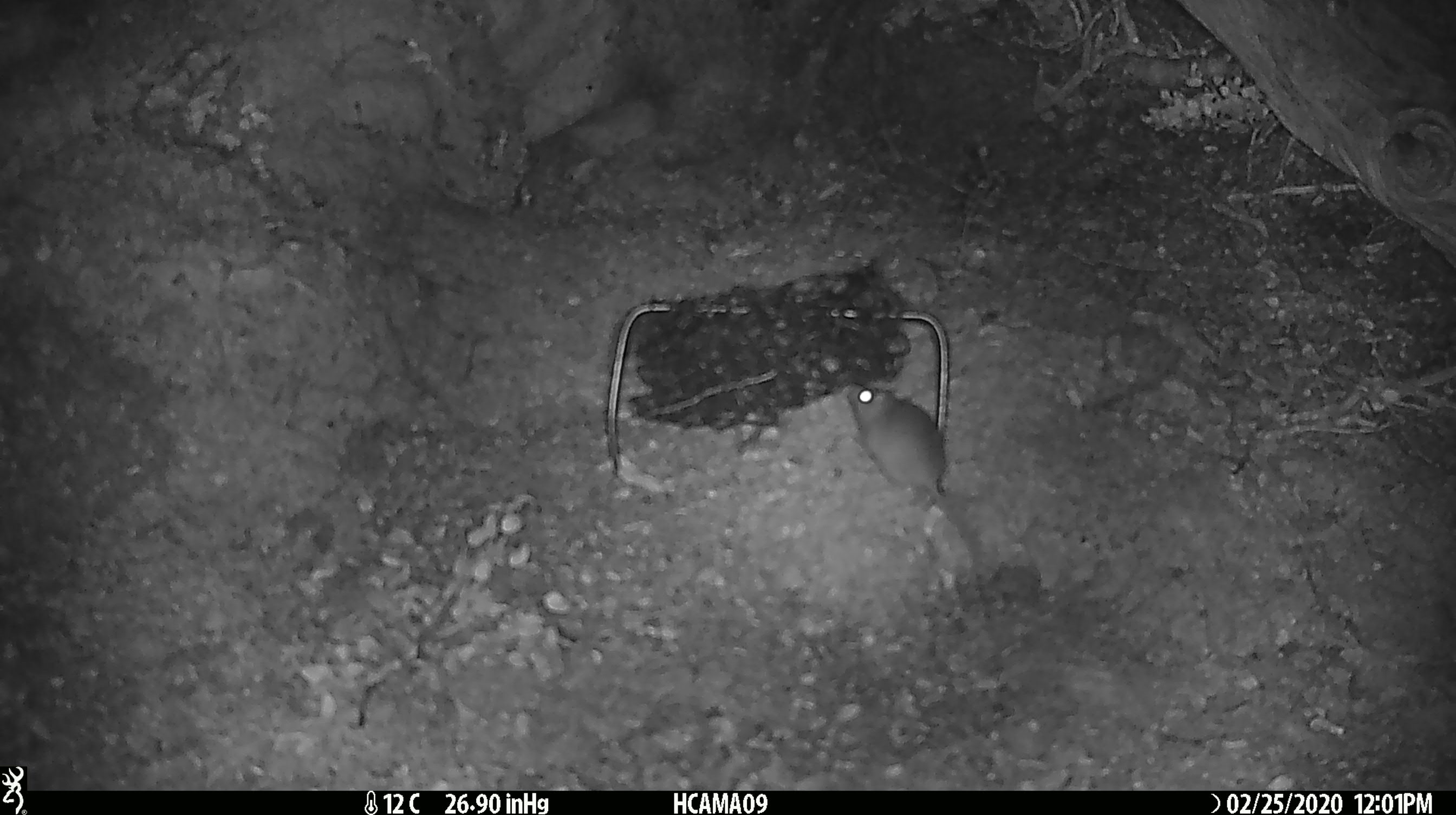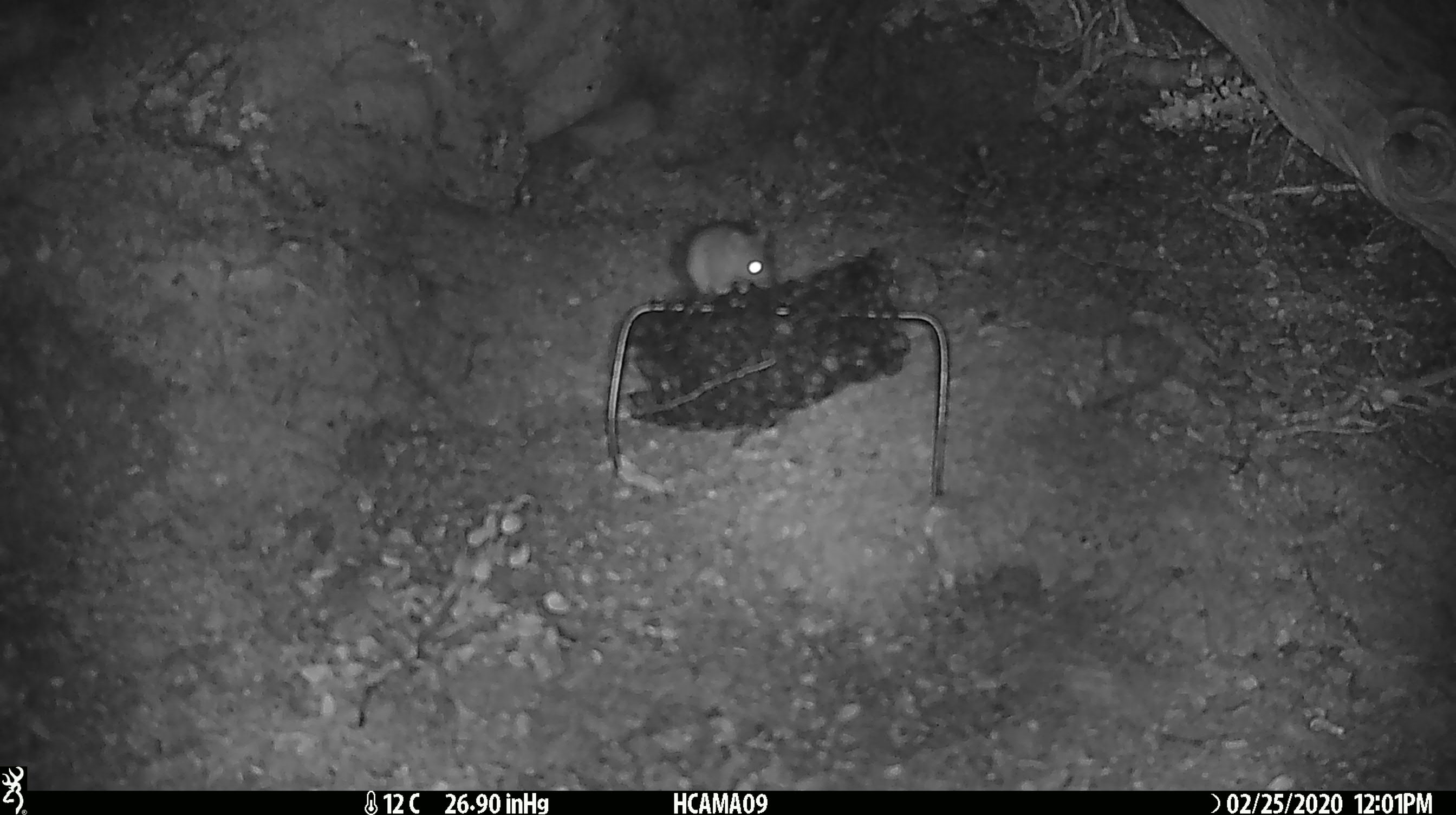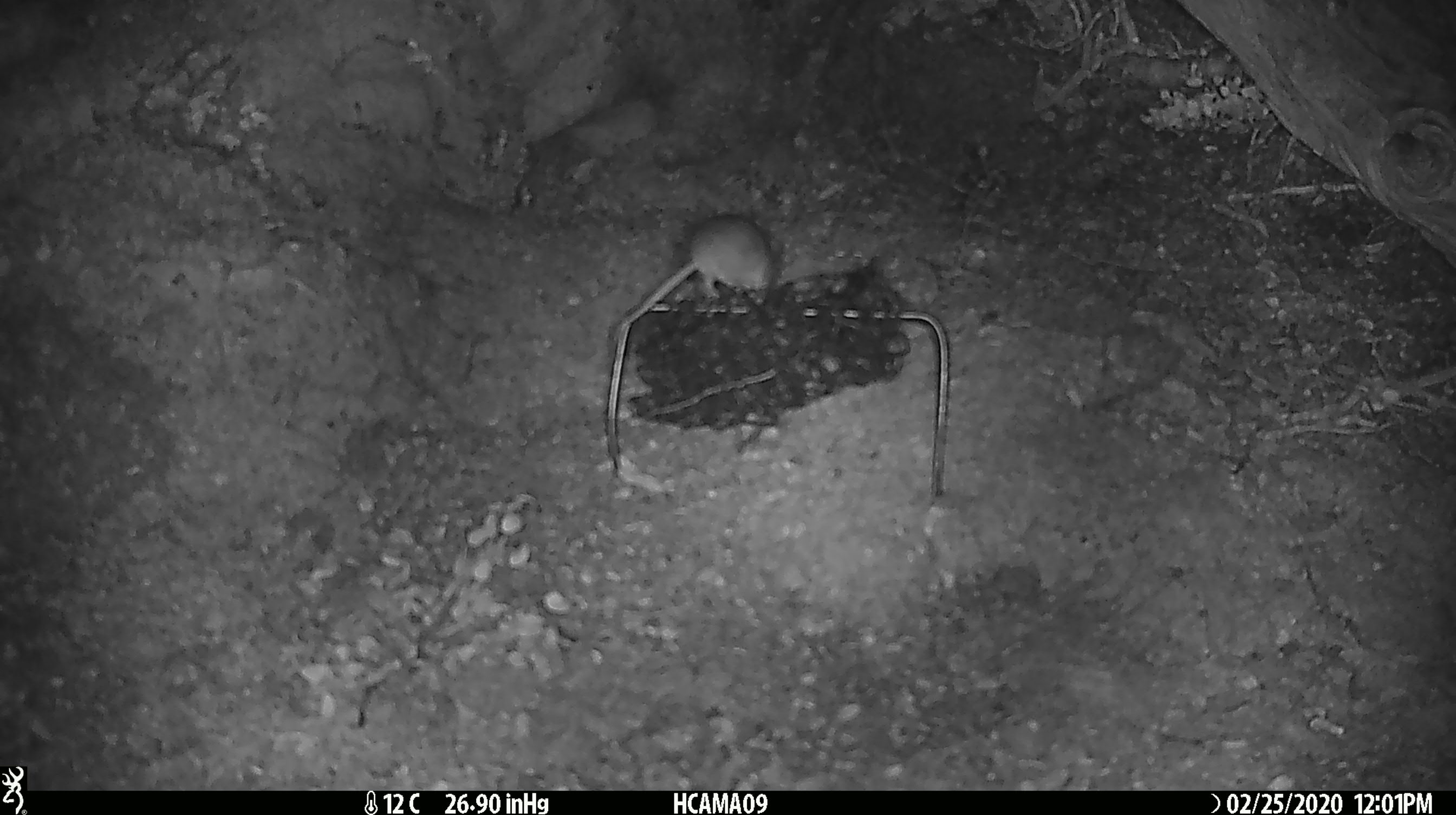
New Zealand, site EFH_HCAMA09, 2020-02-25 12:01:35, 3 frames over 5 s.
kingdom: Animalia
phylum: Chordata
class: Mammalia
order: Rodentia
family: Muridae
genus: Mus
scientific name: Mus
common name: mouse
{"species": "mouse (Mus)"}